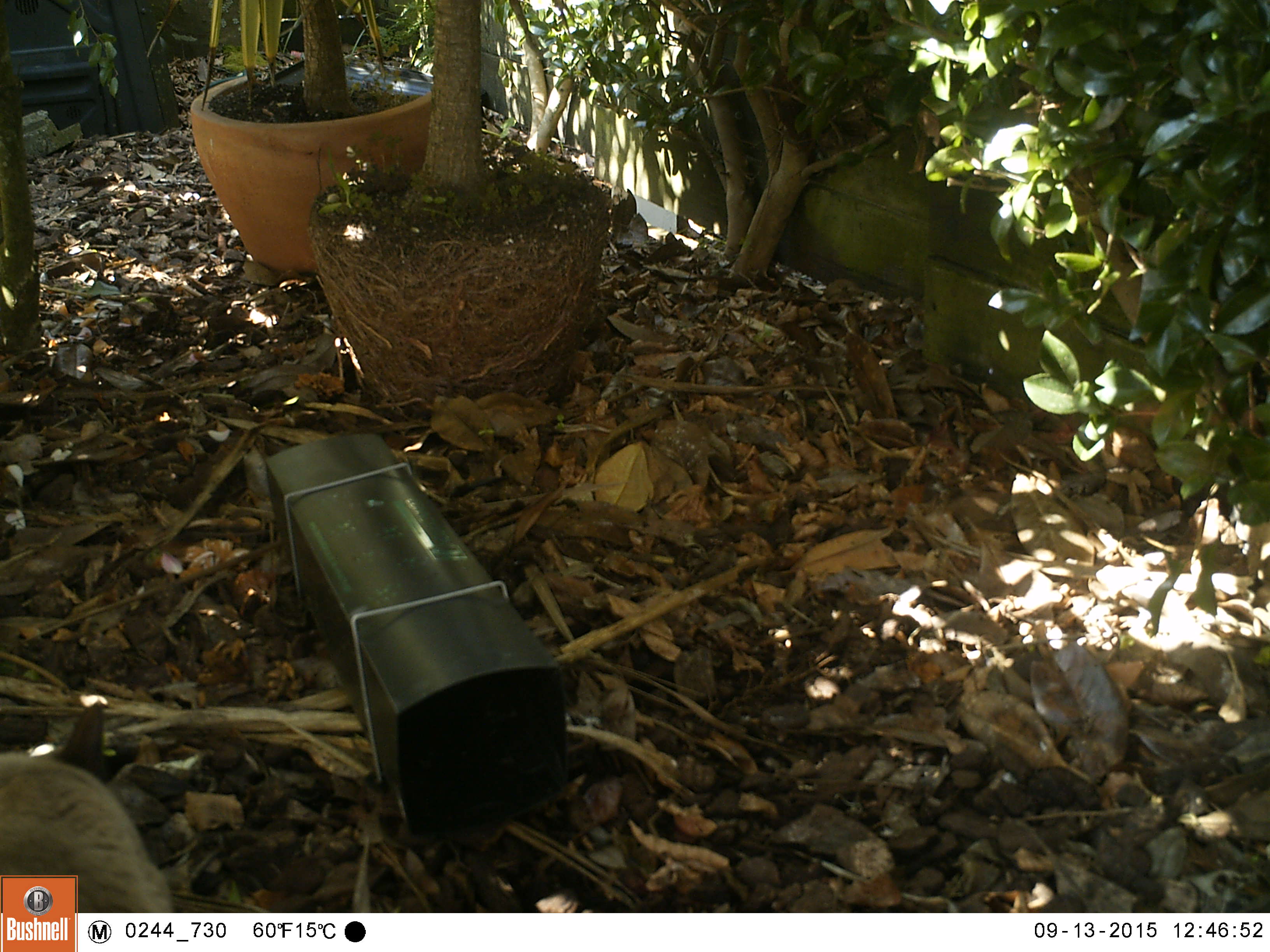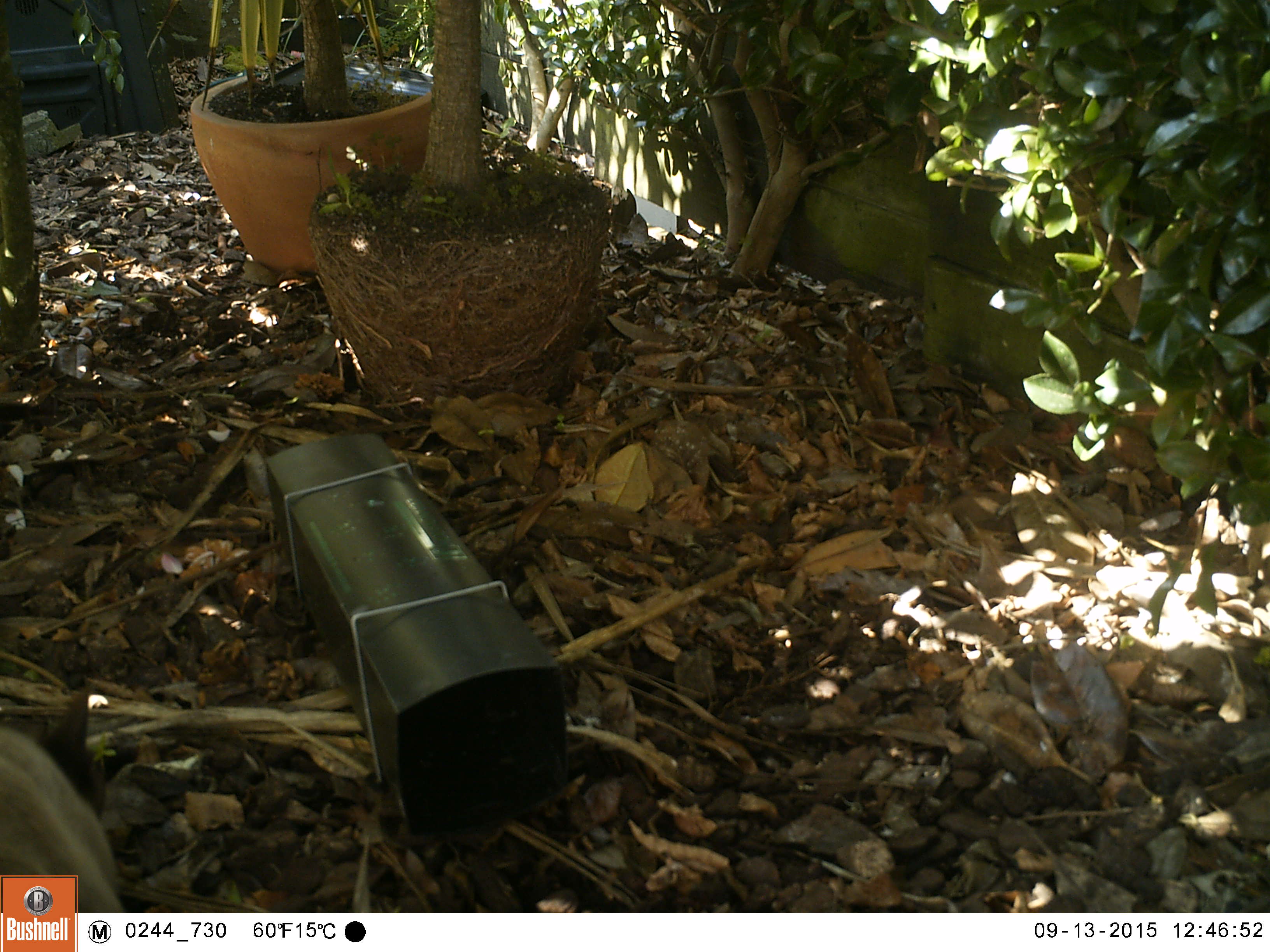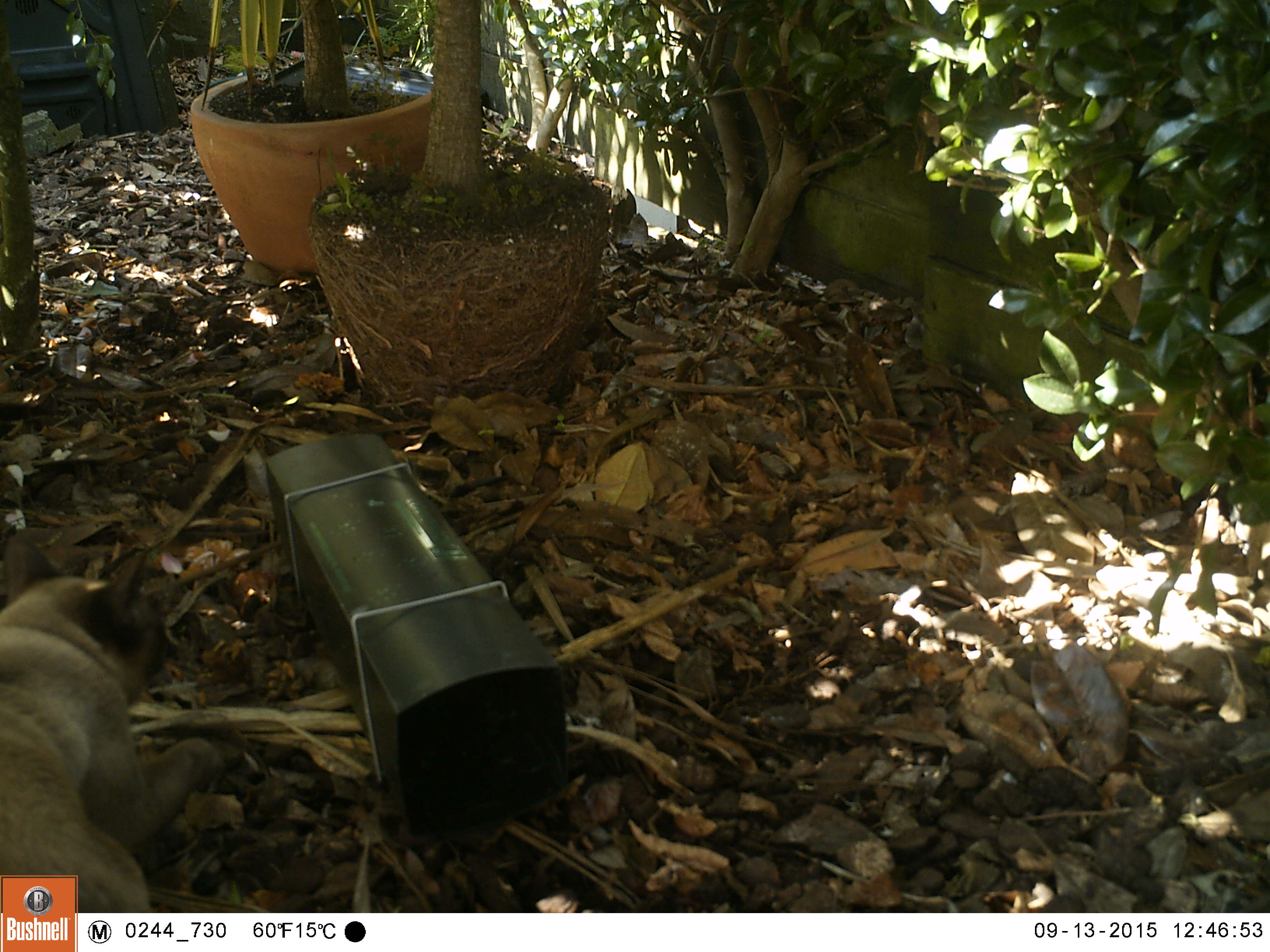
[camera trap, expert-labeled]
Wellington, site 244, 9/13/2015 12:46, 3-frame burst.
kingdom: Animalia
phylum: Chordata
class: Mammalia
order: Carnivora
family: Felidae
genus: Felis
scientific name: Felis catus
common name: cat